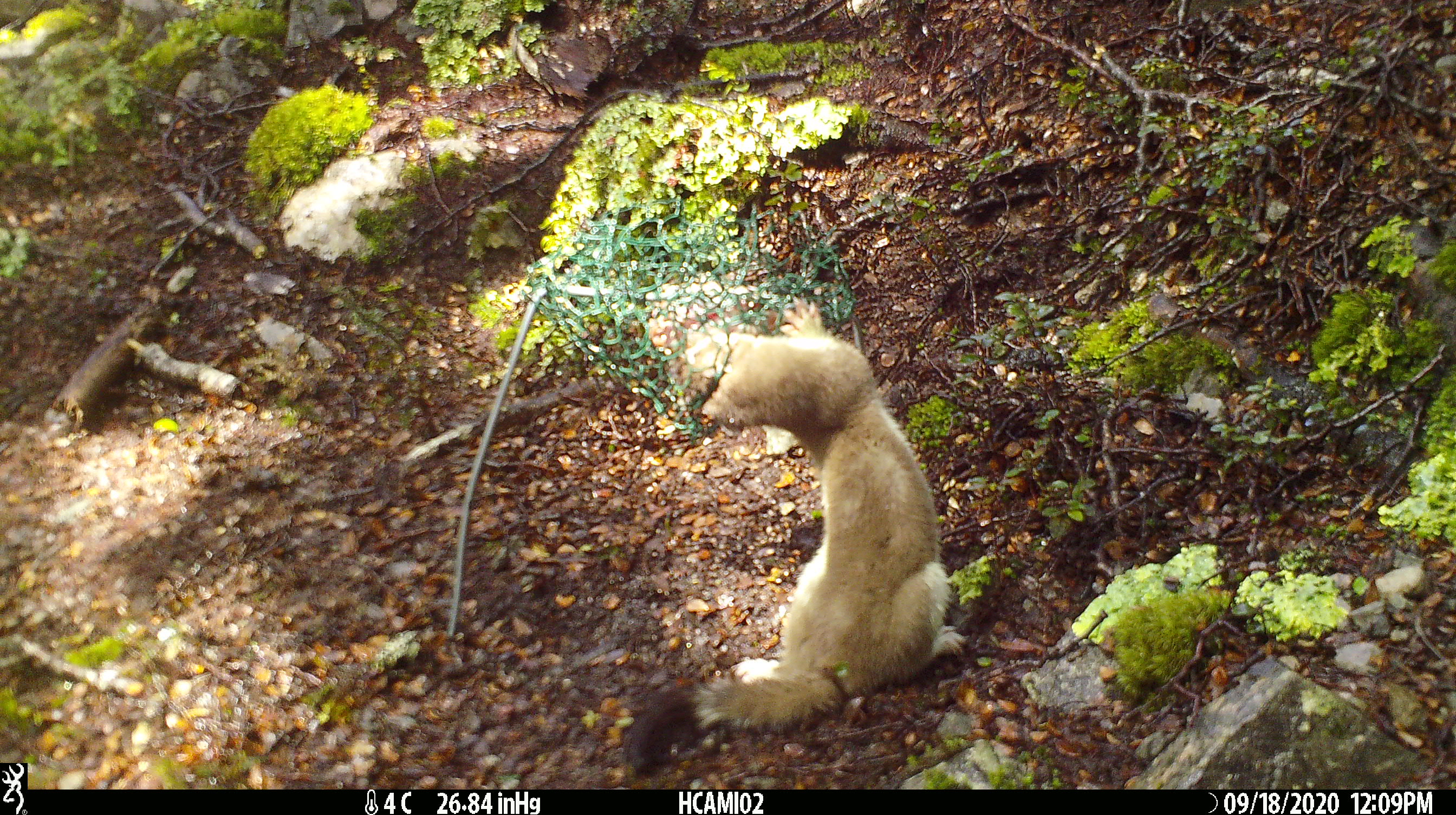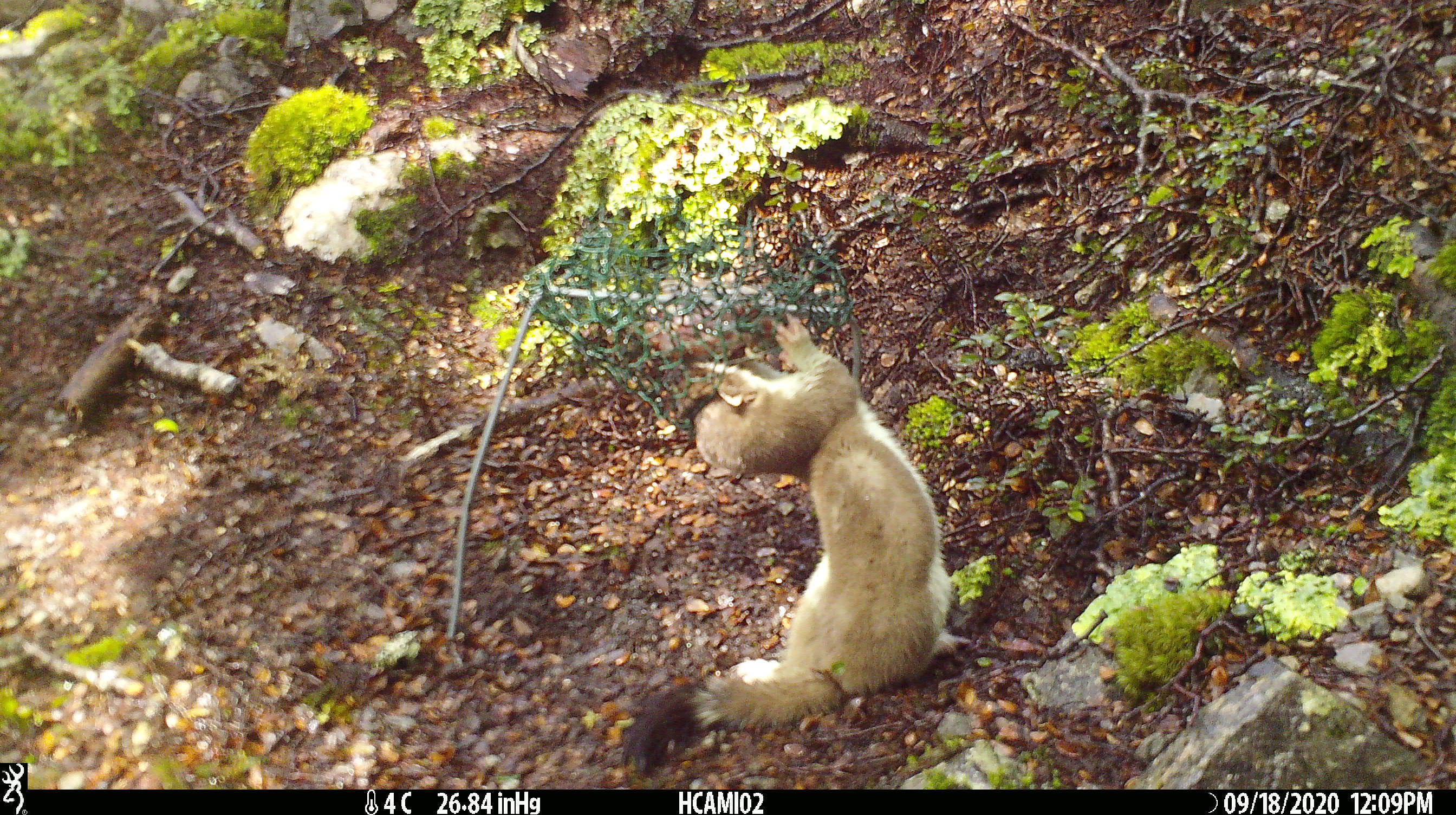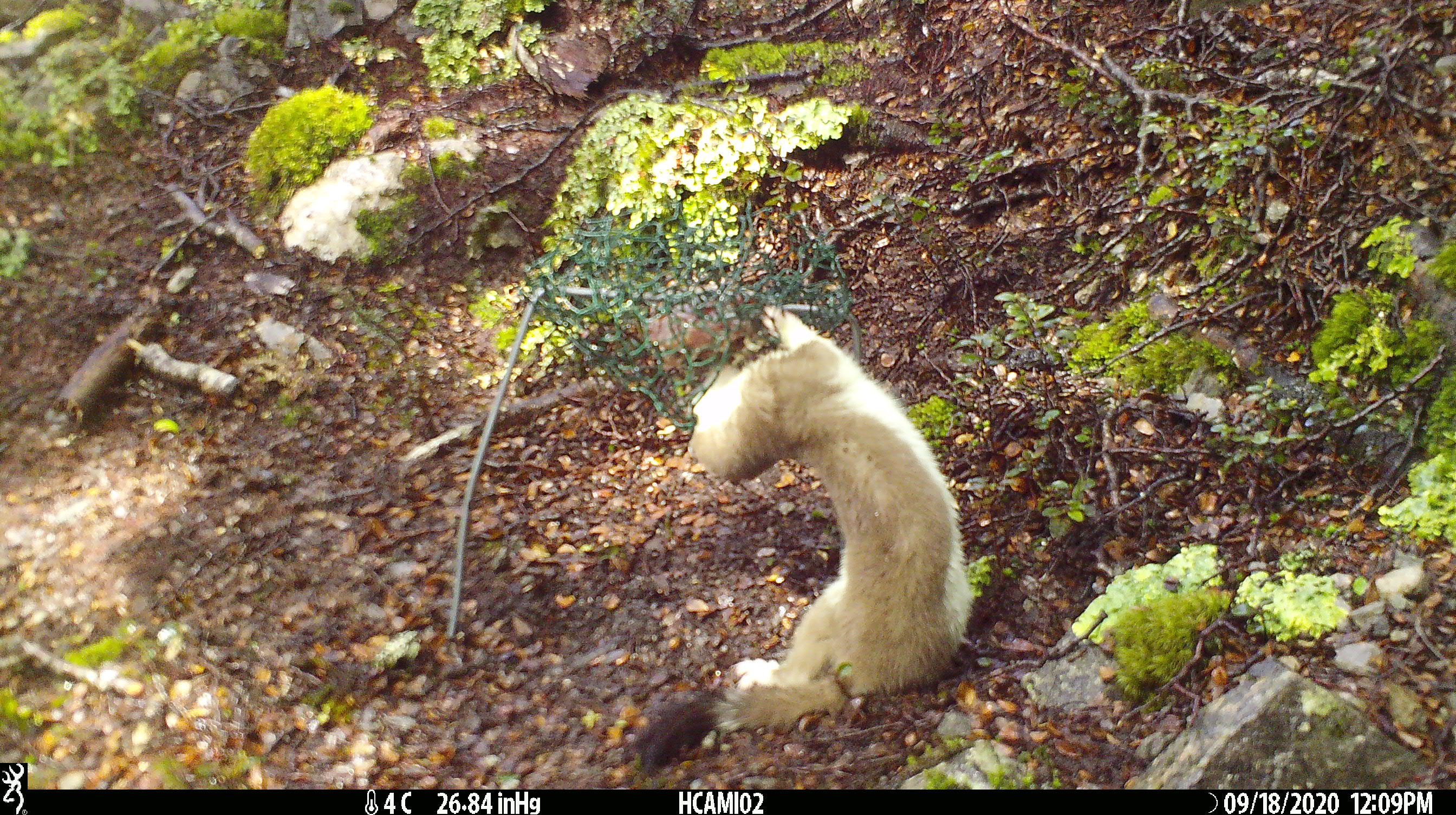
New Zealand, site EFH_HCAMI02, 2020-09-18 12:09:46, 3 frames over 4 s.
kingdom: Animalia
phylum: Chordata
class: Mammalia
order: Carnivora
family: Mustelidae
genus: Mustela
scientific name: Mustela erminea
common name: stoat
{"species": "stoat (Mustela erminea)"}